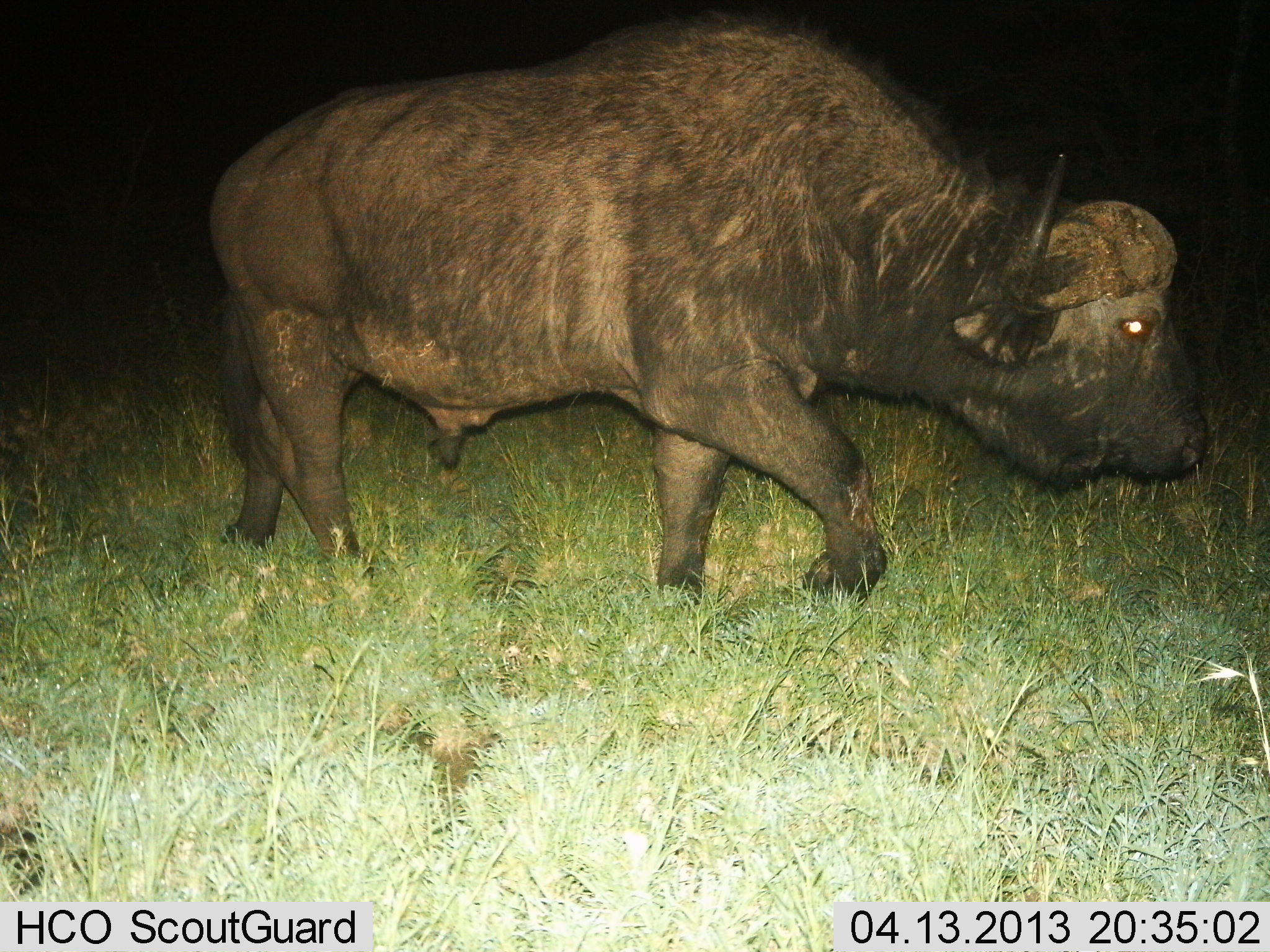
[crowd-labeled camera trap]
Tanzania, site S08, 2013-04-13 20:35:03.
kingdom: Animalia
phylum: Chordata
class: Mammalia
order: Artiodactyla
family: Bovidae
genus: Syncerus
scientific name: Syncerus caffer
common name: cape buffalo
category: buffalo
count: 1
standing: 10%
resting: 0%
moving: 86%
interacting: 0%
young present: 0%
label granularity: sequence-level